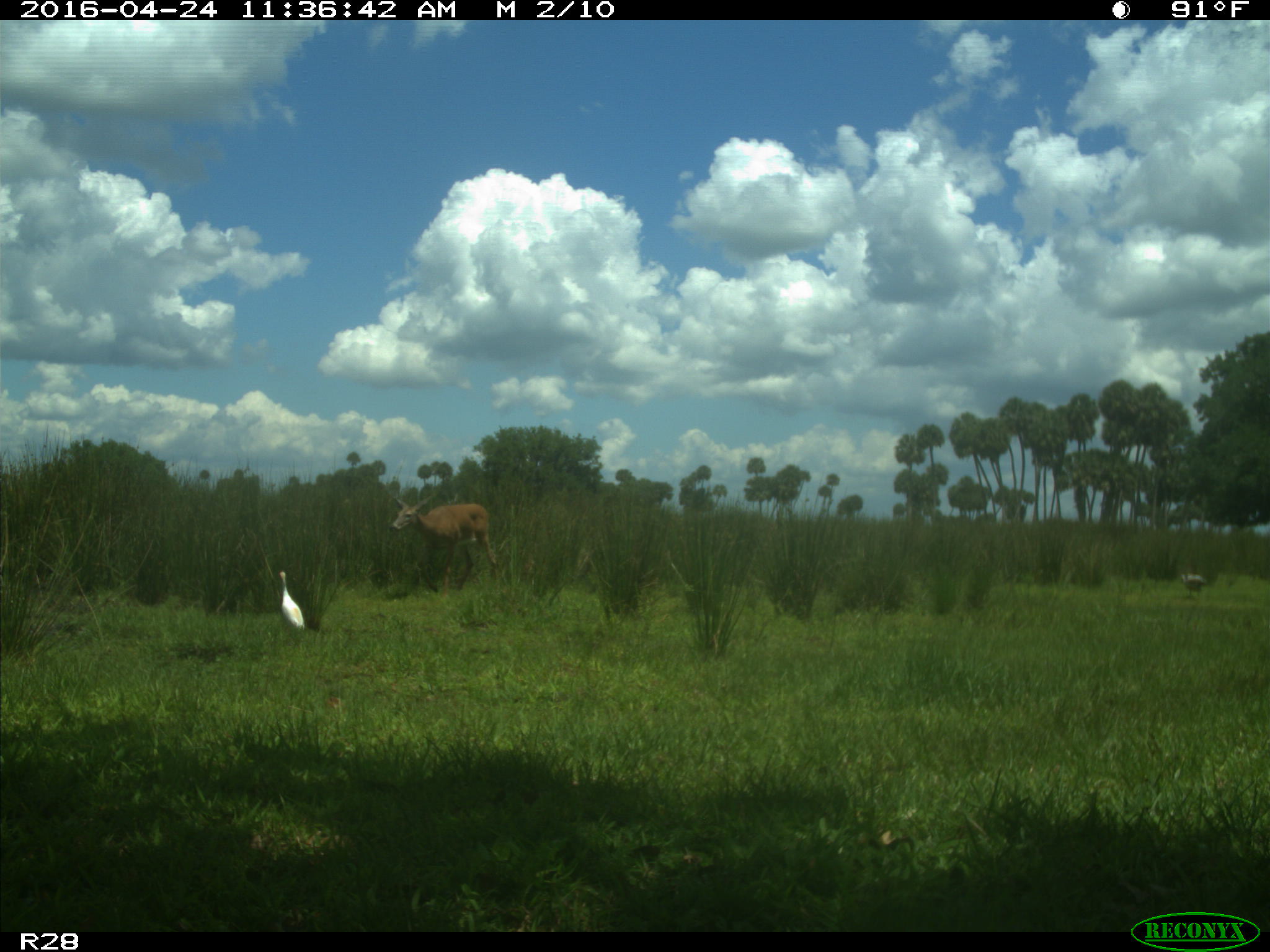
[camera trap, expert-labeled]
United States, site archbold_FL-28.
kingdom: Animalia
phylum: Chordata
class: Mammalia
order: Artiodactyla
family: Bovidae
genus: Bos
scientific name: Bos taurus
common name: domestic cow